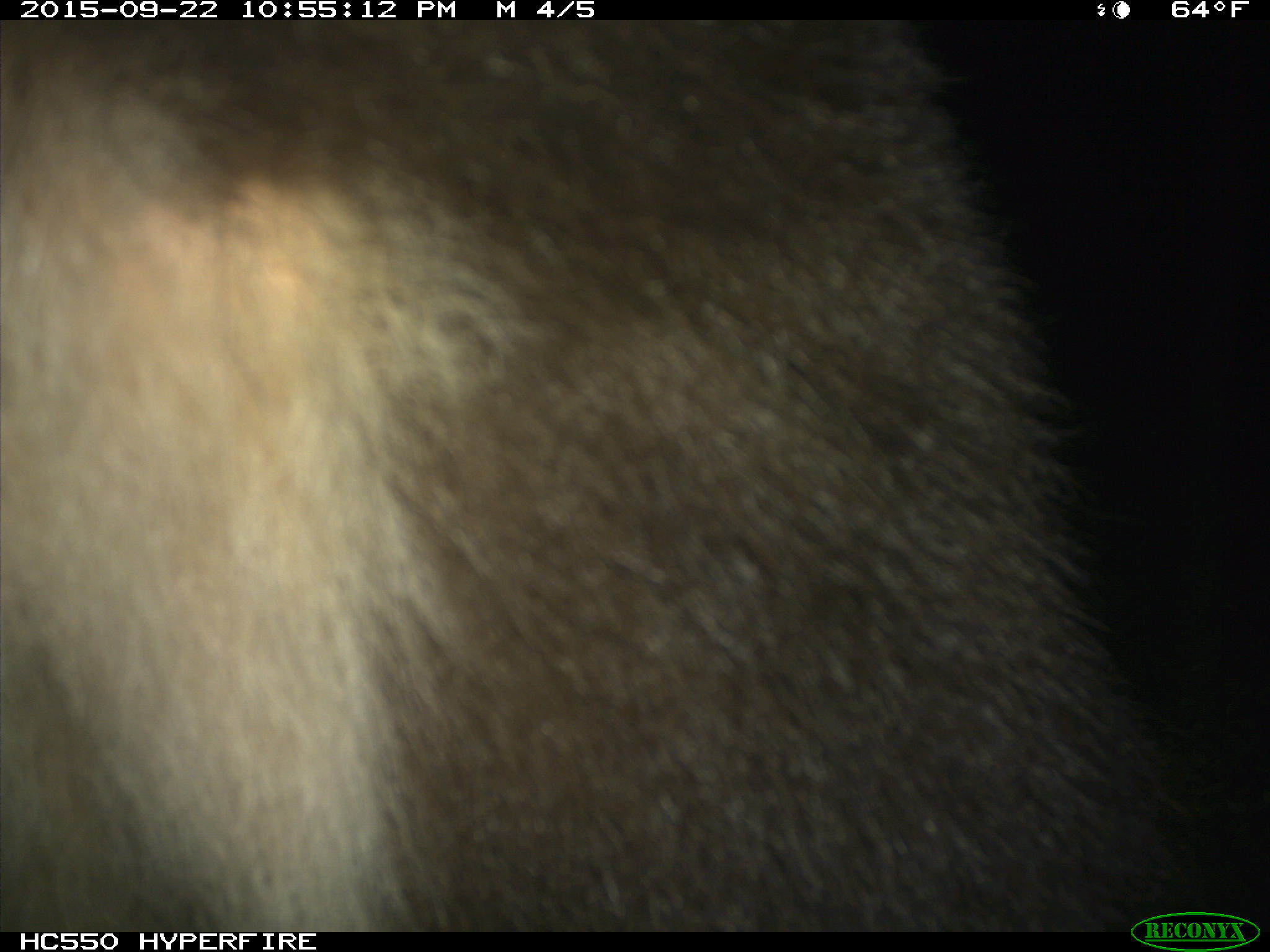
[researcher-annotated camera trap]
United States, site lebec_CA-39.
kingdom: Animalia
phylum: Chordata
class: Mammalia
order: Carnivora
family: Ursidae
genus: Ursus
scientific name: Ursus americanus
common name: american black bear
Ursus americanus (american black bear).